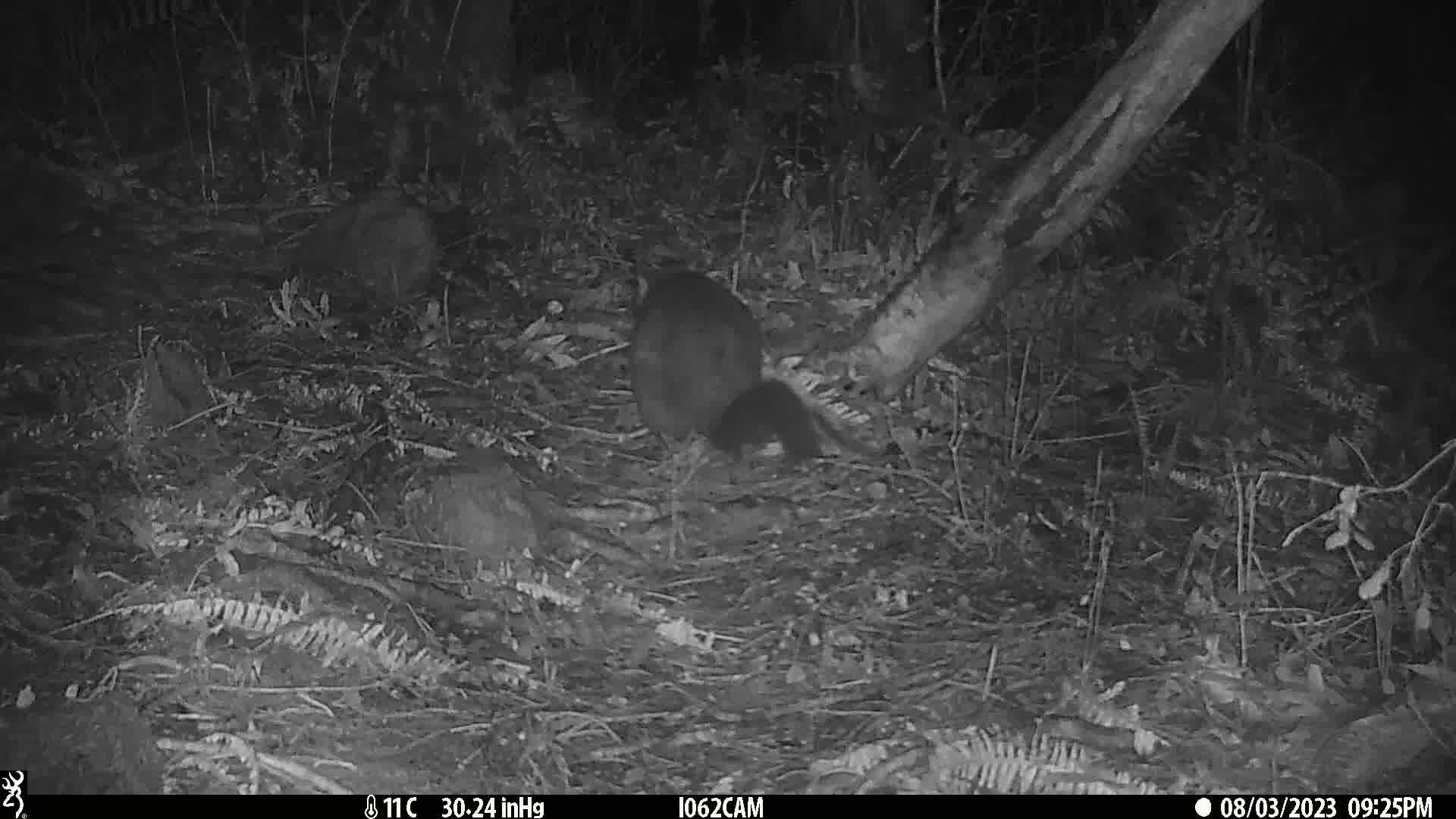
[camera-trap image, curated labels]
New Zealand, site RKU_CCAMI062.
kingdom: Animalia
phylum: Chordata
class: Mammalia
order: Diprotodontia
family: Phalangeridae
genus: Trichosurus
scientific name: Trichosurus vulpecula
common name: common brushtail possum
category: possum